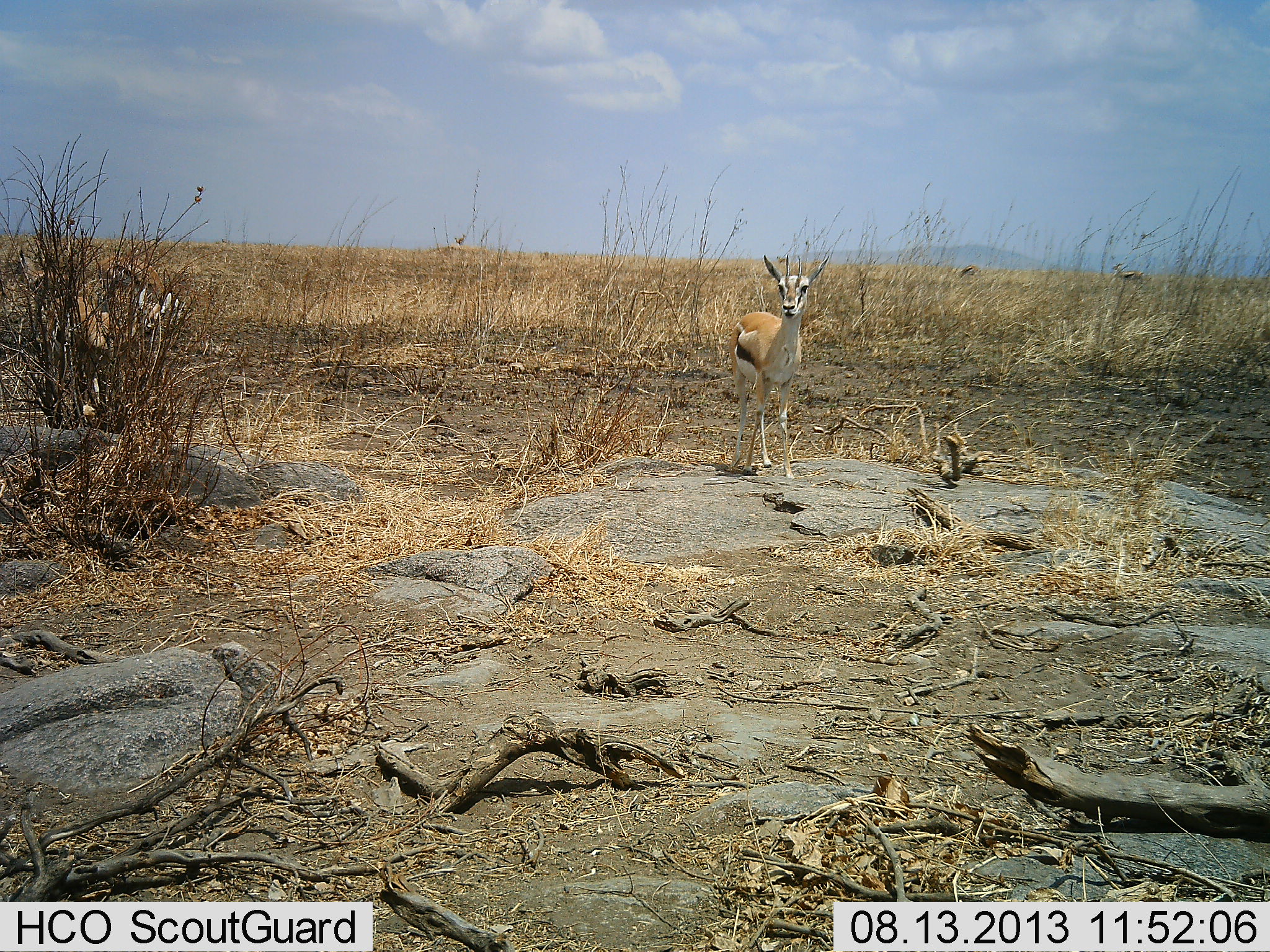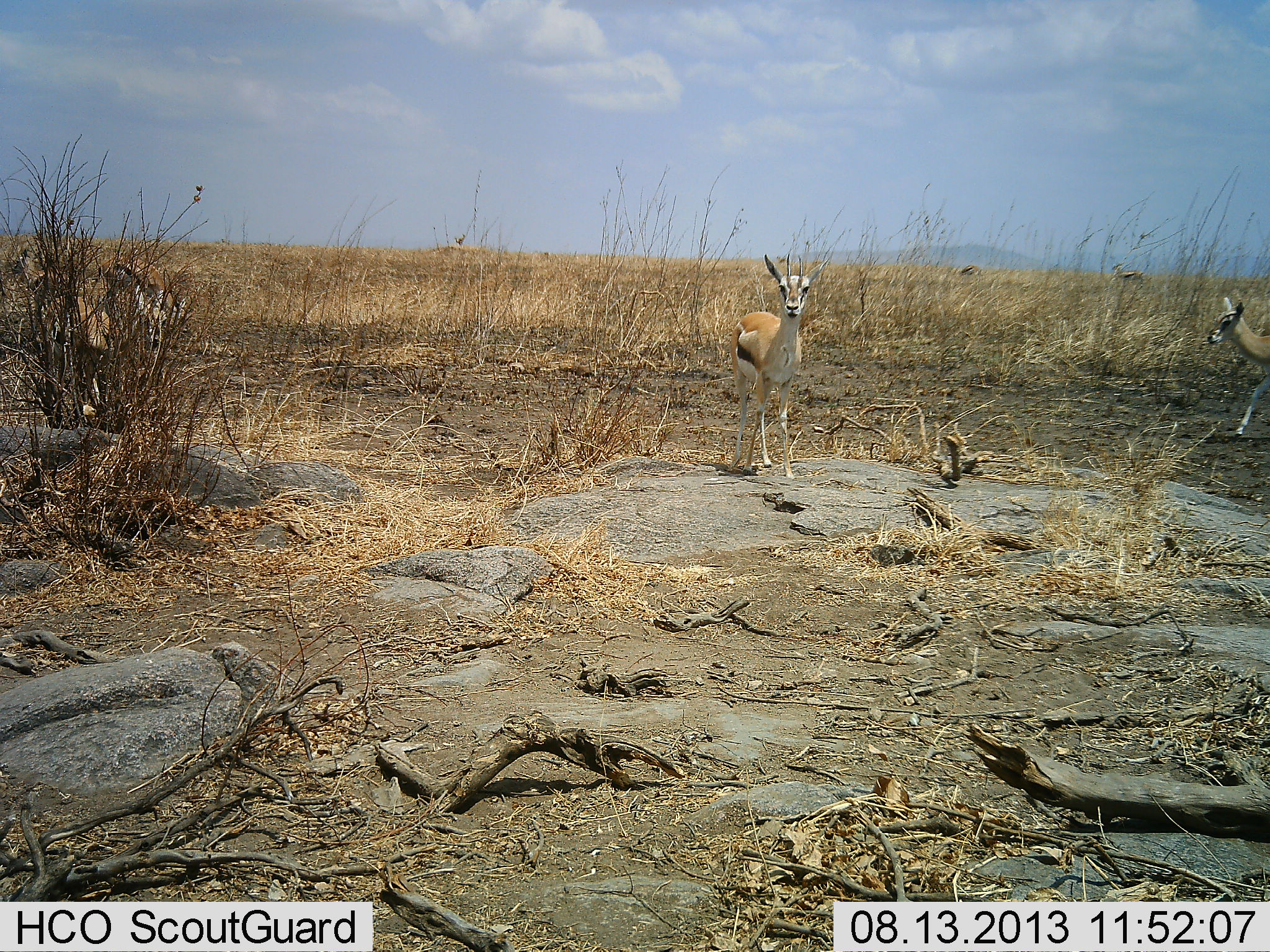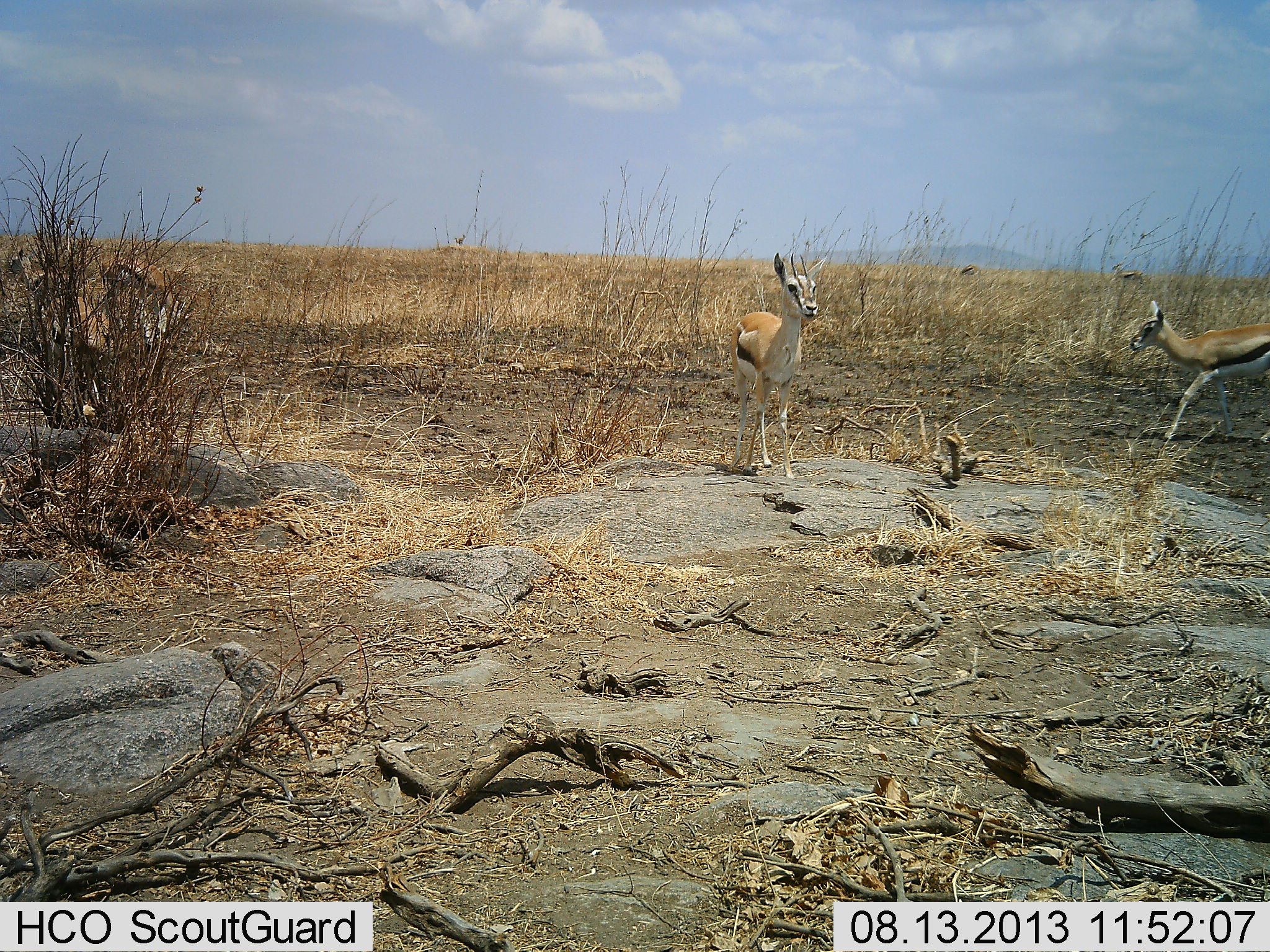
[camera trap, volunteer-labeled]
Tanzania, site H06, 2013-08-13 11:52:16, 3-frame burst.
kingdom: Animalia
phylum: Chordata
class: Mammalia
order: Artiodactyla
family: Bovidae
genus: Eudorcas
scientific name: Eudorcas thomsonii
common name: thomson's gazelle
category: gazellethomsons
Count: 3.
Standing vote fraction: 82%.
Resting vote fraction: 0%.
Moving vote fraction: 79%.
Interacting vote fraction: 0%.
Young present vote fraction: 3%.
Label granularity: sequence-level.